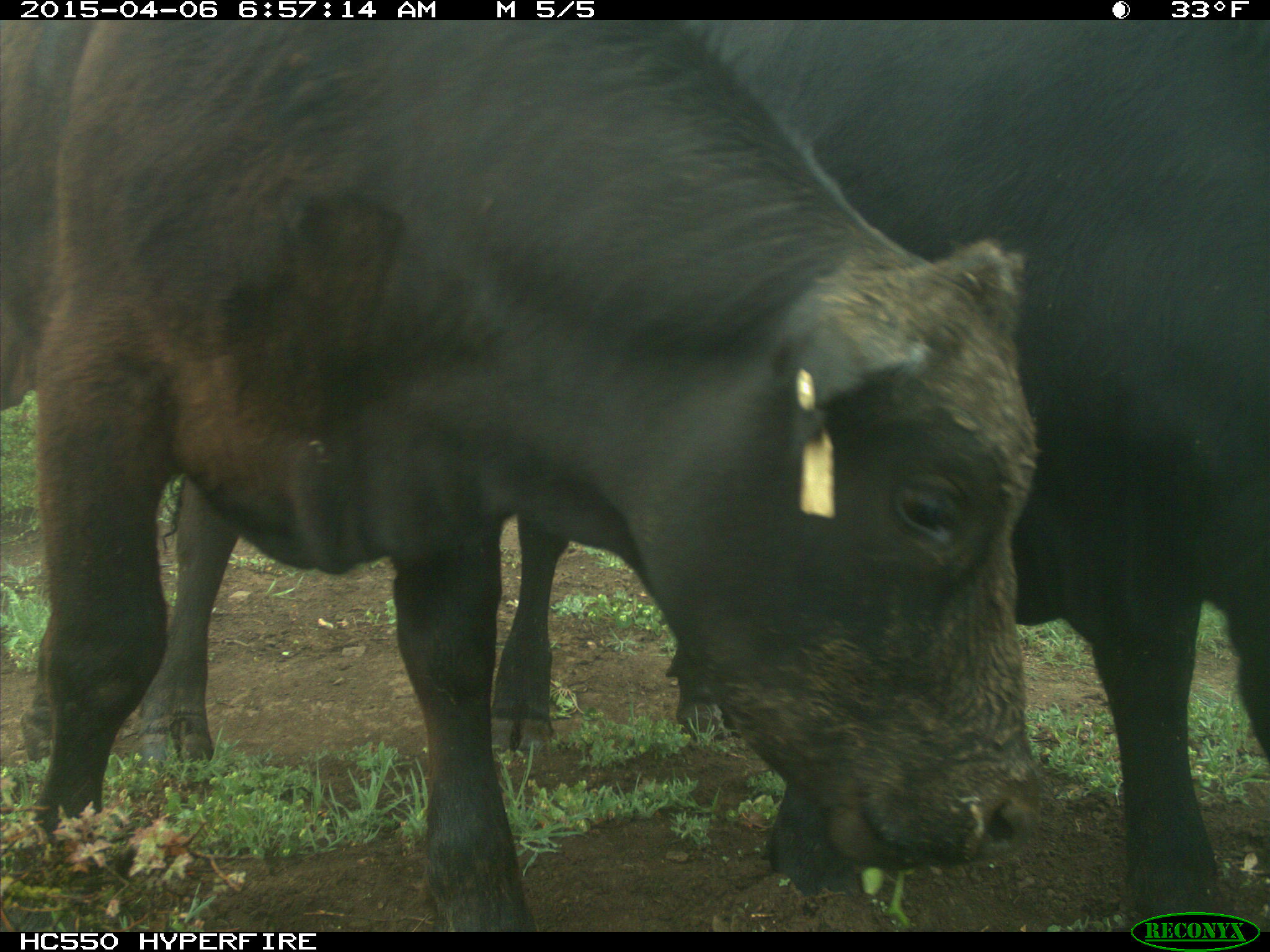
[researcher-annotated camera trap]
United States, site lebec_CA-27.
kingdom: Animalia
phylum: Chordata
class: Mammalia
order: Artiodactyla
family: Bovidae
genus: Bos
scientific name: Bos taurus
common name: domestic cow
Bos taurus (domestic cow).